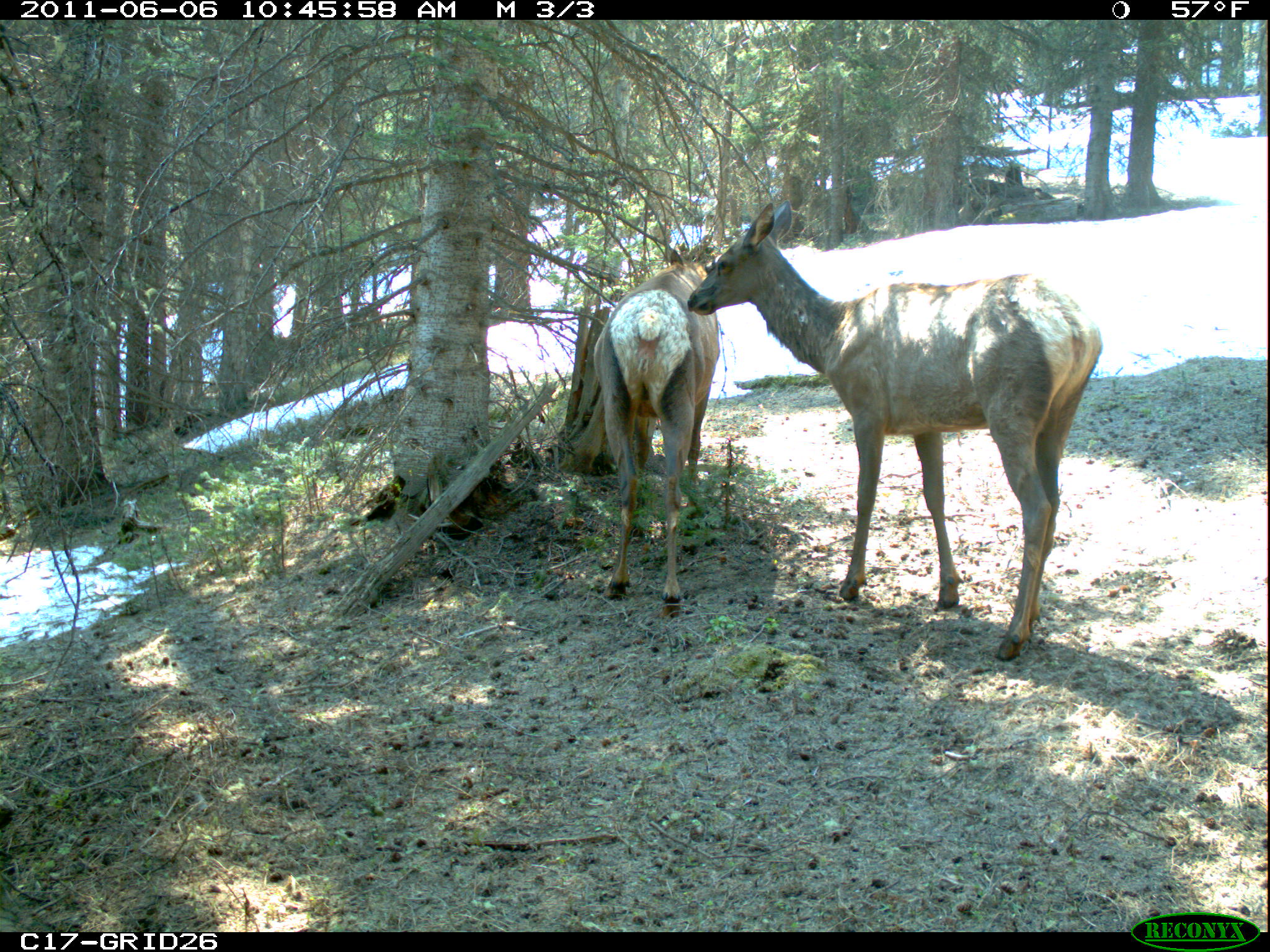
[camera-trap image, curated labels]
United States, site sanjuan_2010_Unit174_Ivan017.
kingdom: Animalia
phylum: Chordata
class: Mammalia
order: Artiodactyla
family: Cervidae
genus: Cervus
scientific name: Cervus elaphus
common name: red deer